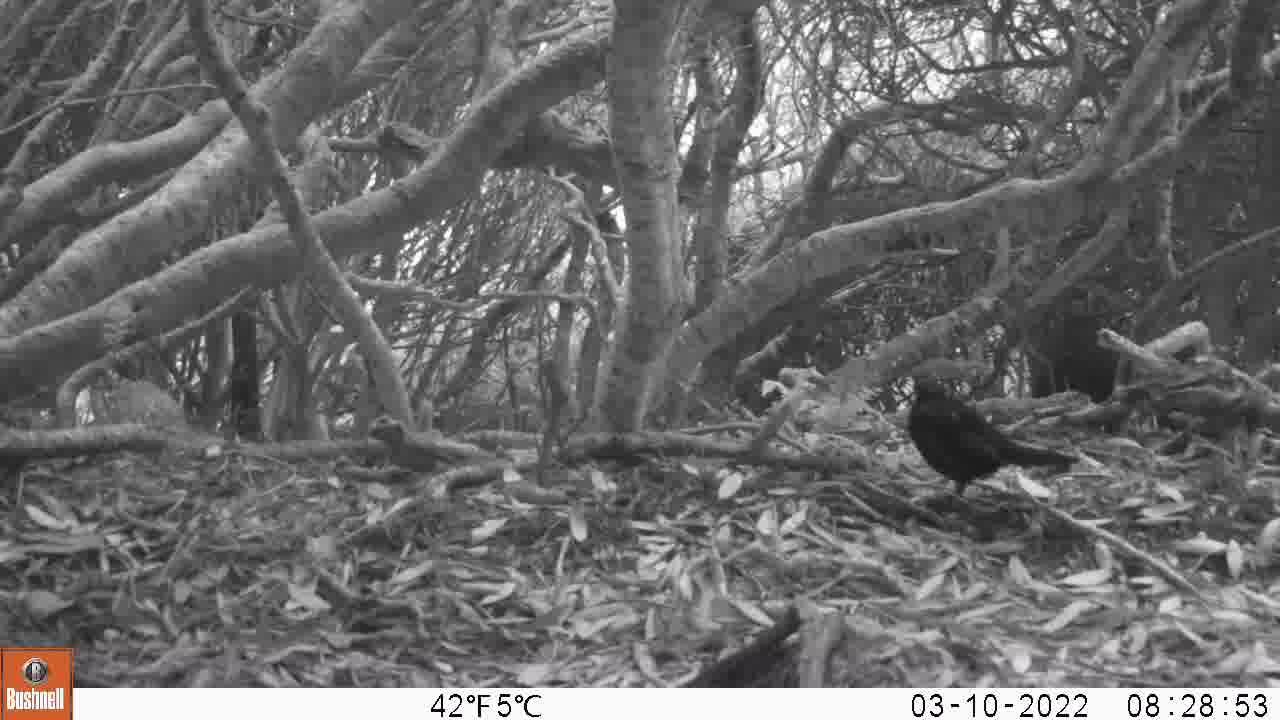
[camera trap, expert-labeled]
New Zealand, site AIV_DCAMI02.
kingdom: Animalia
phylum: Chordata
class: Aves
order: Passeriformes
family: Turdidae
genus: Turdus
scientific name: Turdus merula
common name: eurasian blackbird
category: blackbird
Blackbird (eurasian blackbird) (Turdus merula).